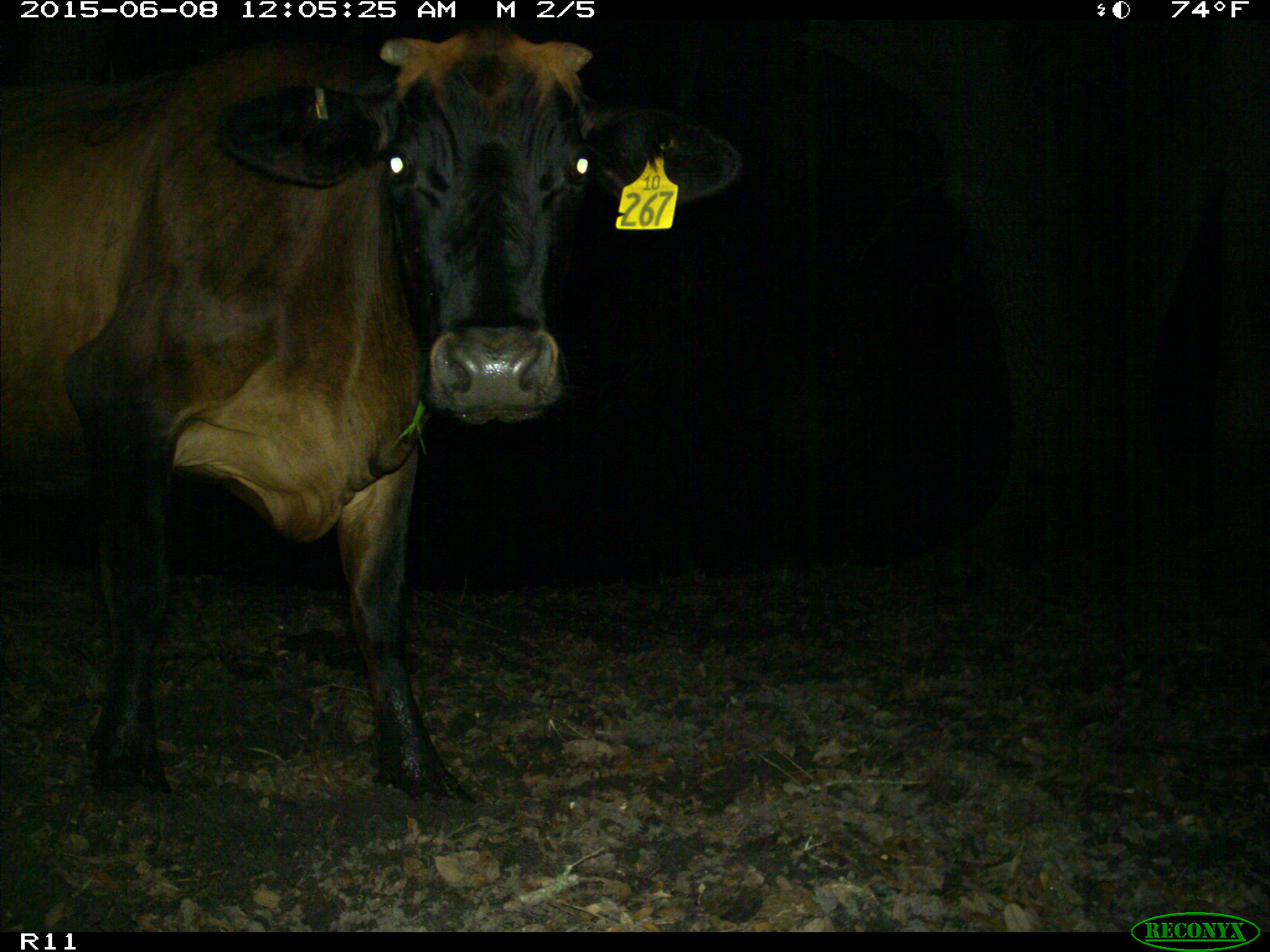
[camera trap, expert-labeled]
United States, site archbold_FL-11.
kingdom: Animalia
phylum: Chordata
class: Mammalia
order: Artiodactyla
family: Bovidae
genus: Bos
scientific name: Bos taurus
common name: domestic cow